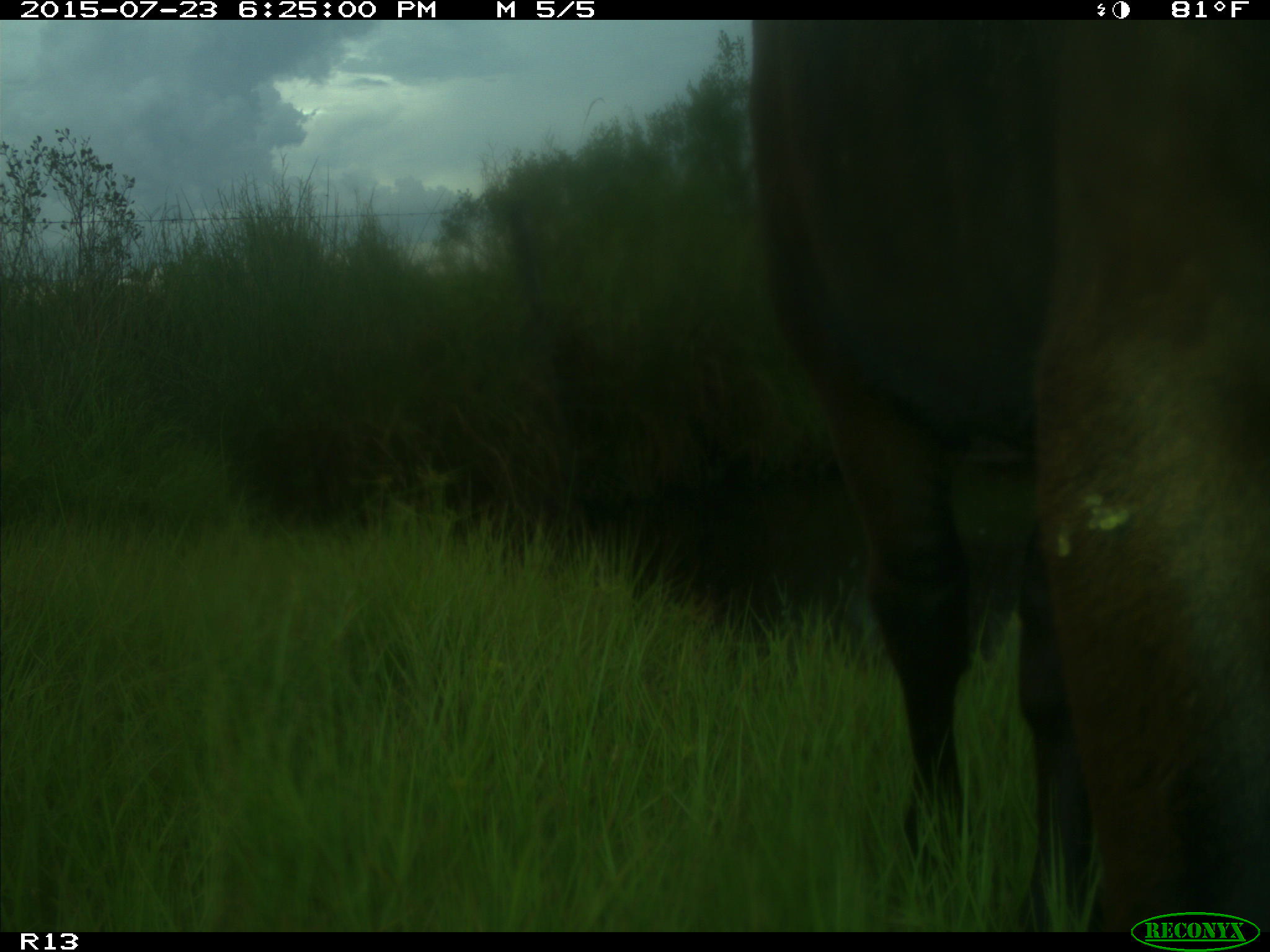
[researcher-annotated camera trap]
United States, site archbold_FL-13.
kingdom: Animalia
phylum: Chordata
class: Mammalia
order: Artiodactyla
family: Bovidae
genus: Bos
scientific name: Bos taurus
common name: domestic cow